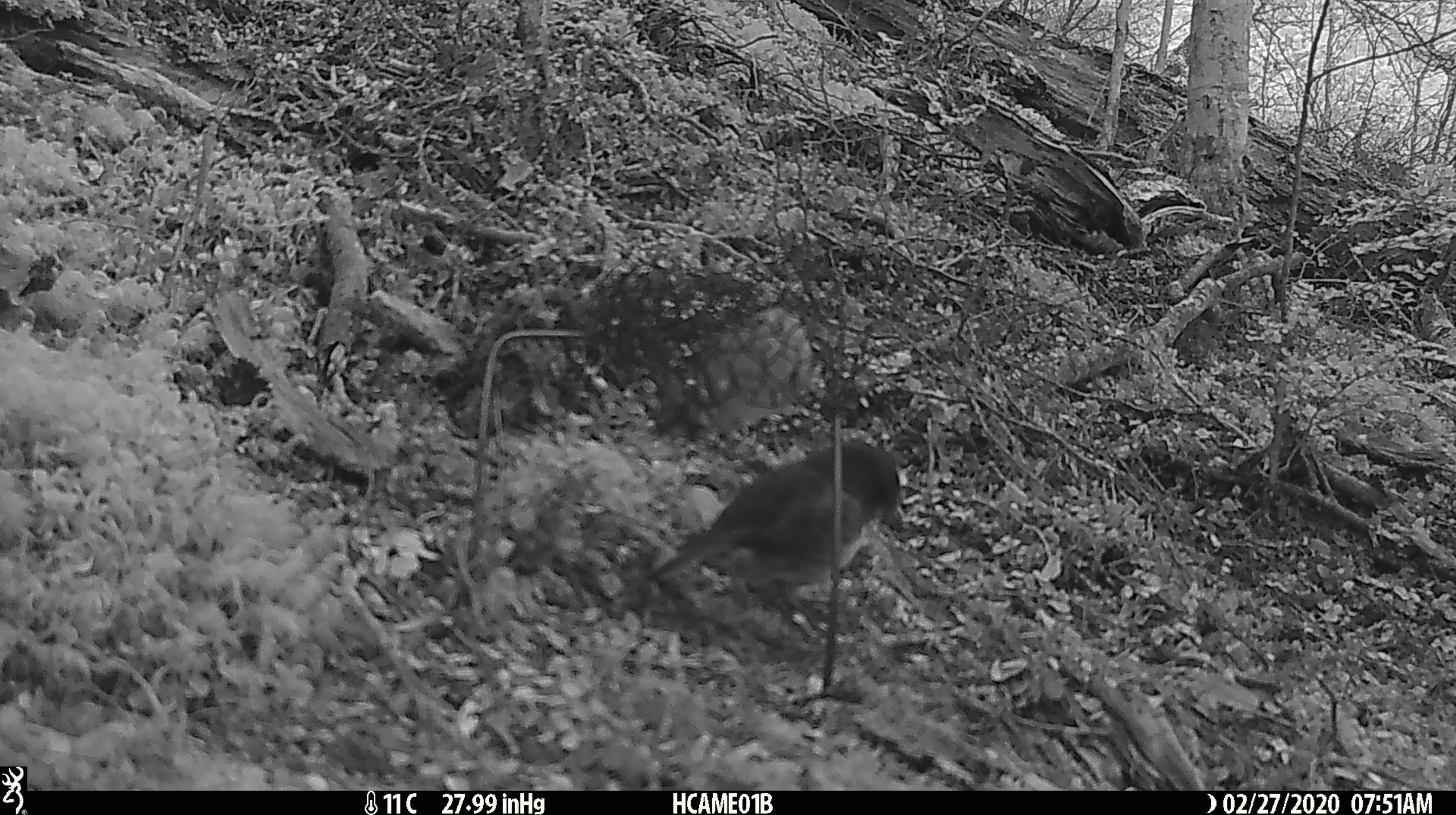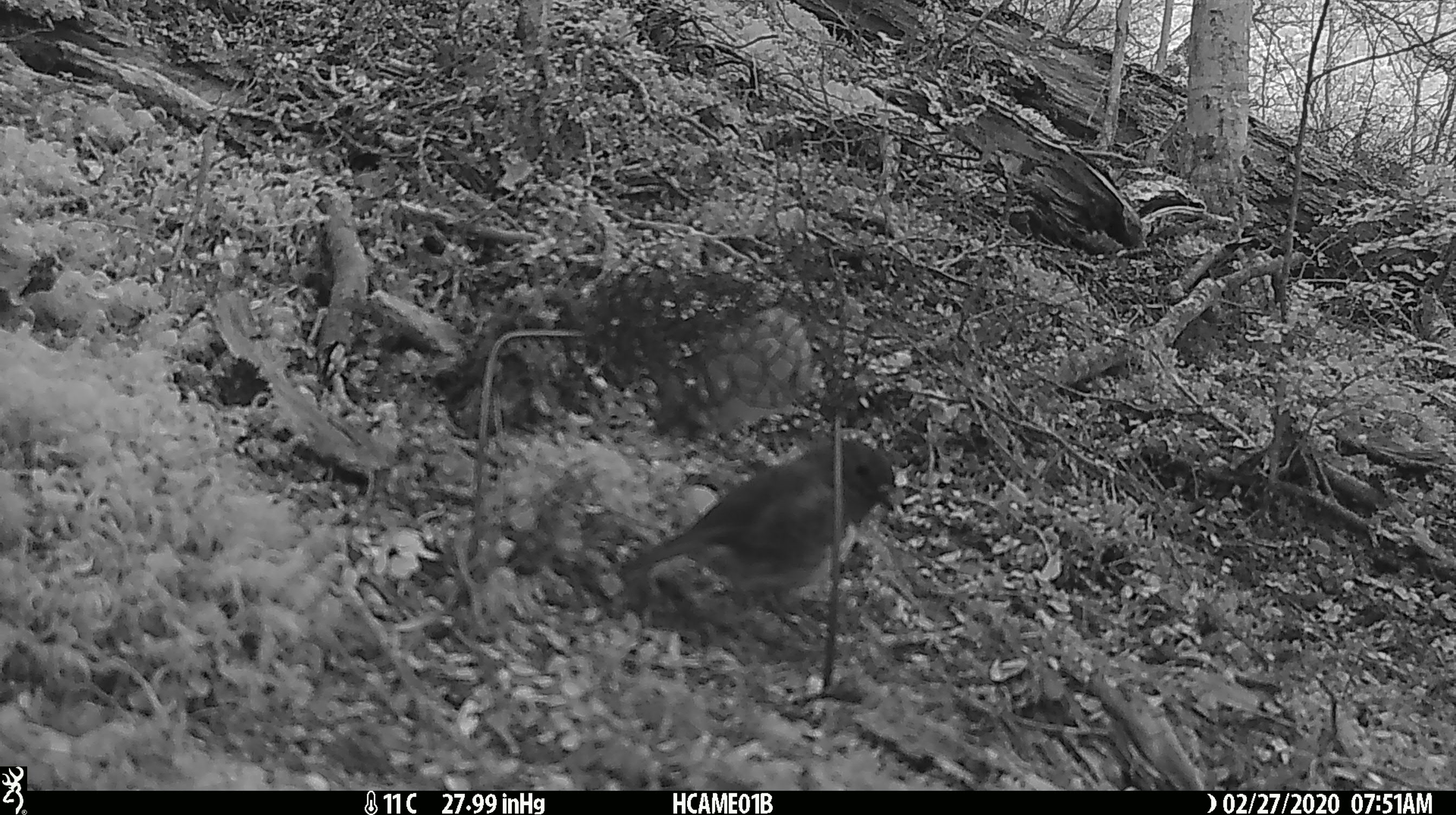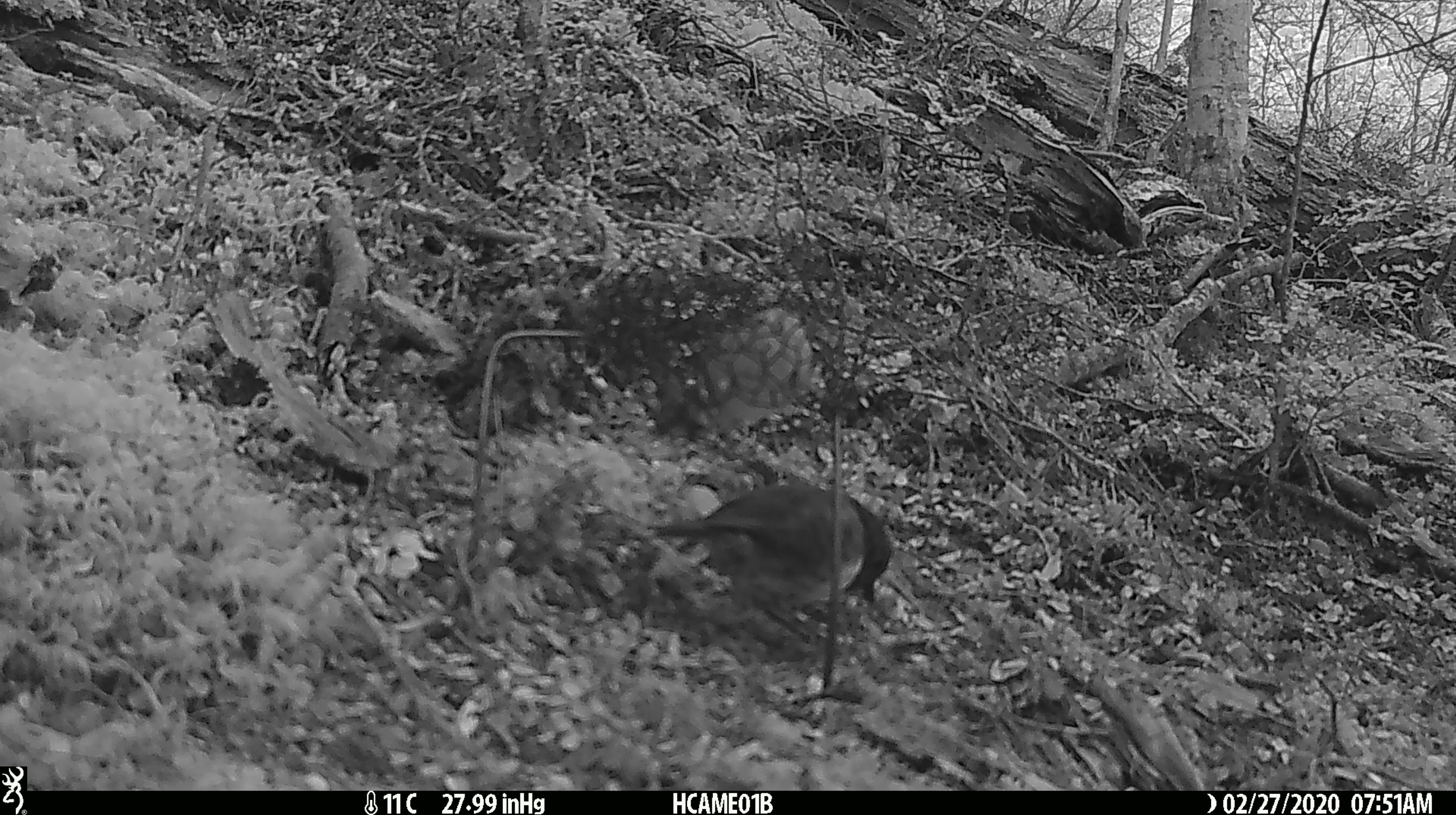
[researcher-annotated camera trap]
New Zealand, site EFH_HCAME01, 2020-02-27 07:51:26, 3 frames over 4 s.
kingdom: Animalia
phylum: Chordata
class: Aves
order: Passeriformes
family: Petroicidae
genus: Petroica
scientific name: Petroica australis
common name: new zealand robin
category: robin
Robin (new zealand robin) (Petroica australis).